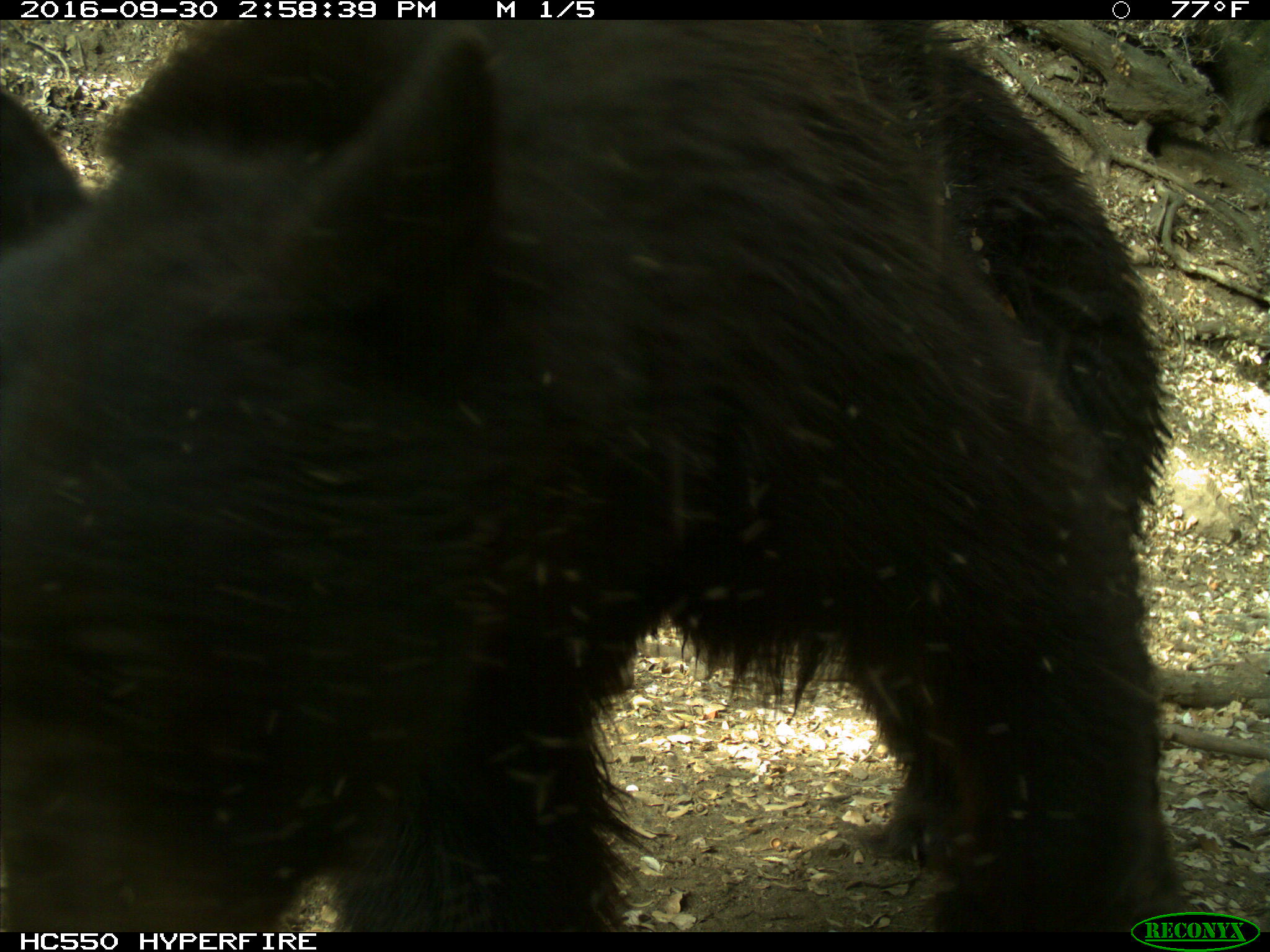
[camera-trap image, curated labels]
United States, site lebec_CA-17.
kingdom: Animalia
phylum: Chordata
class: Mammalia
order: Carnivora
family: Ursidae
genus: Ursus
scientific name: Ursus americanus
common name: american black bear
Ursus americanus (american black bear).